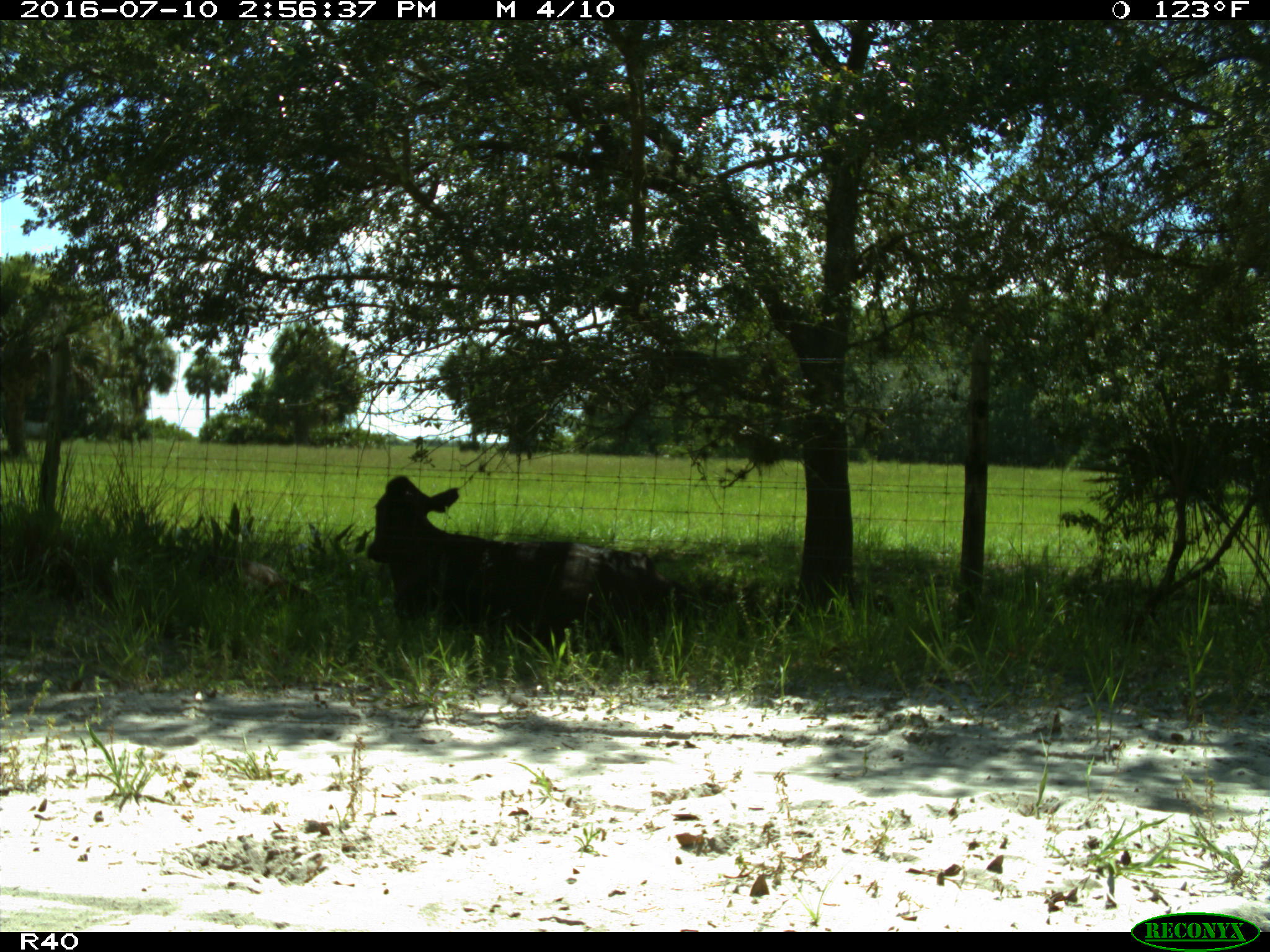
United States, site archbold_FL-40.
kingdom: Animalia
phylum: Chordata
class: Mammalia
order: Artiodactyla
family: Bovidae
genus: Bos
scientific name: Bos taurus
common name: domestic cow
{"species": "Bos taurus (domestic cow)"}